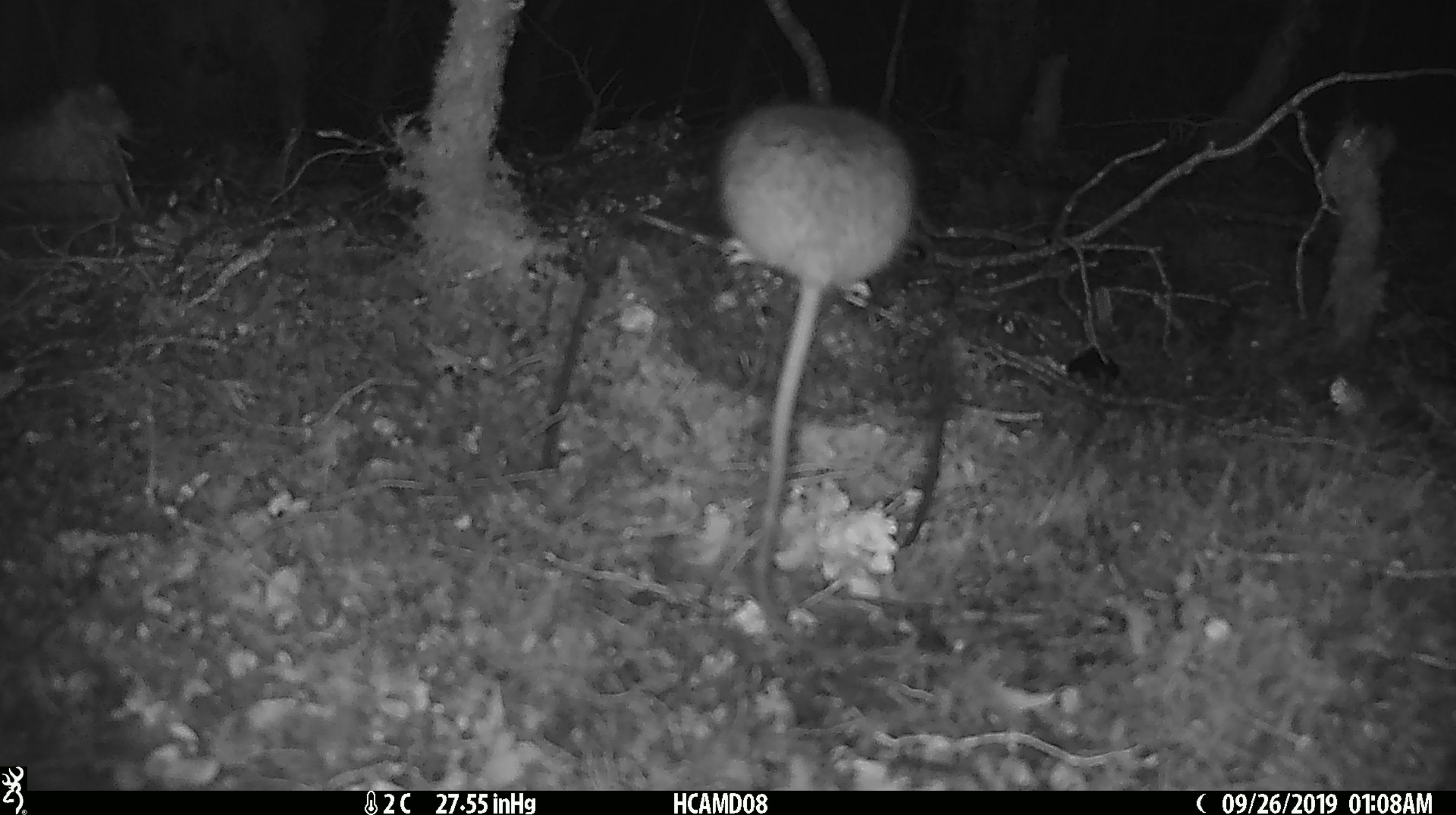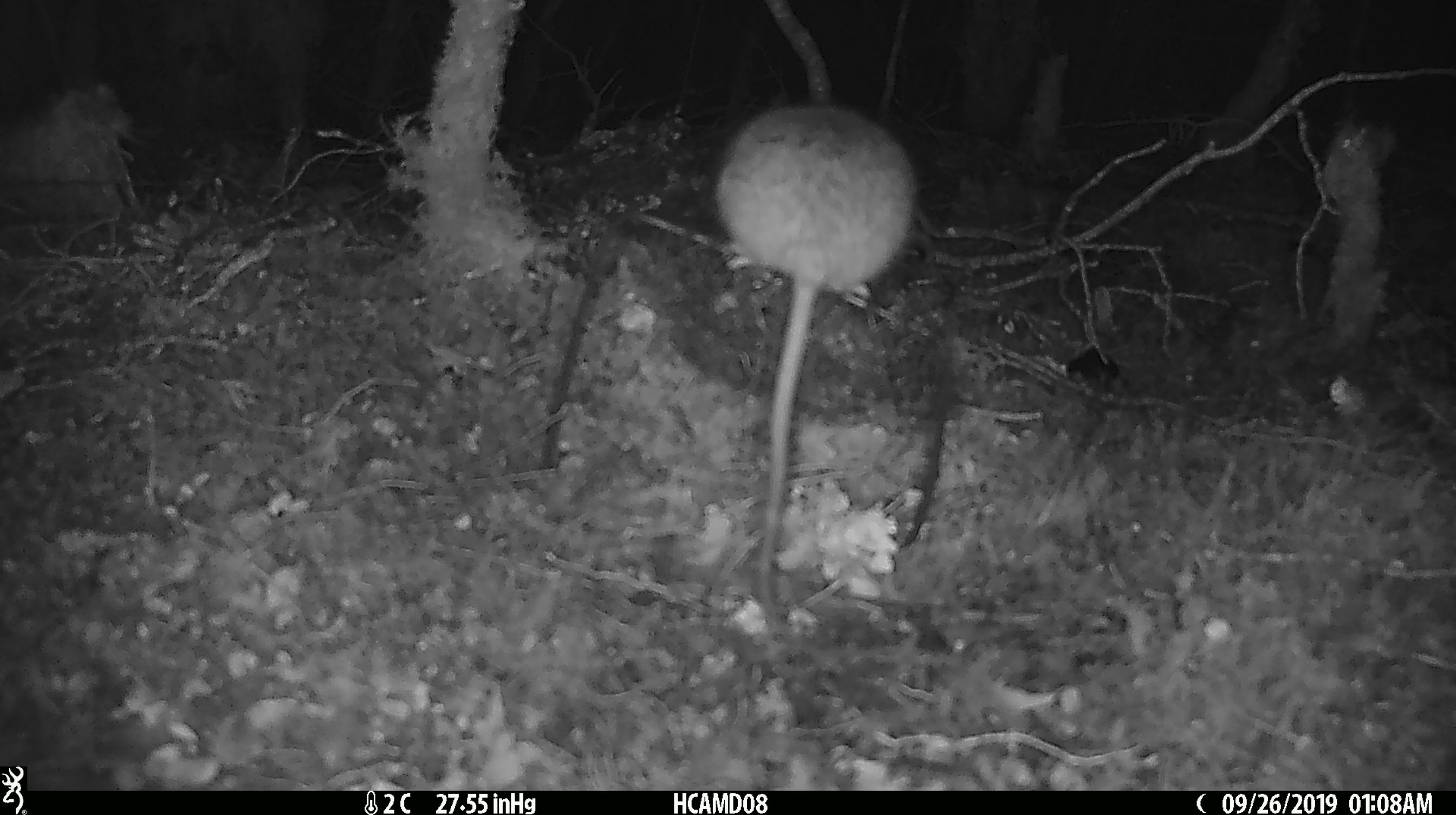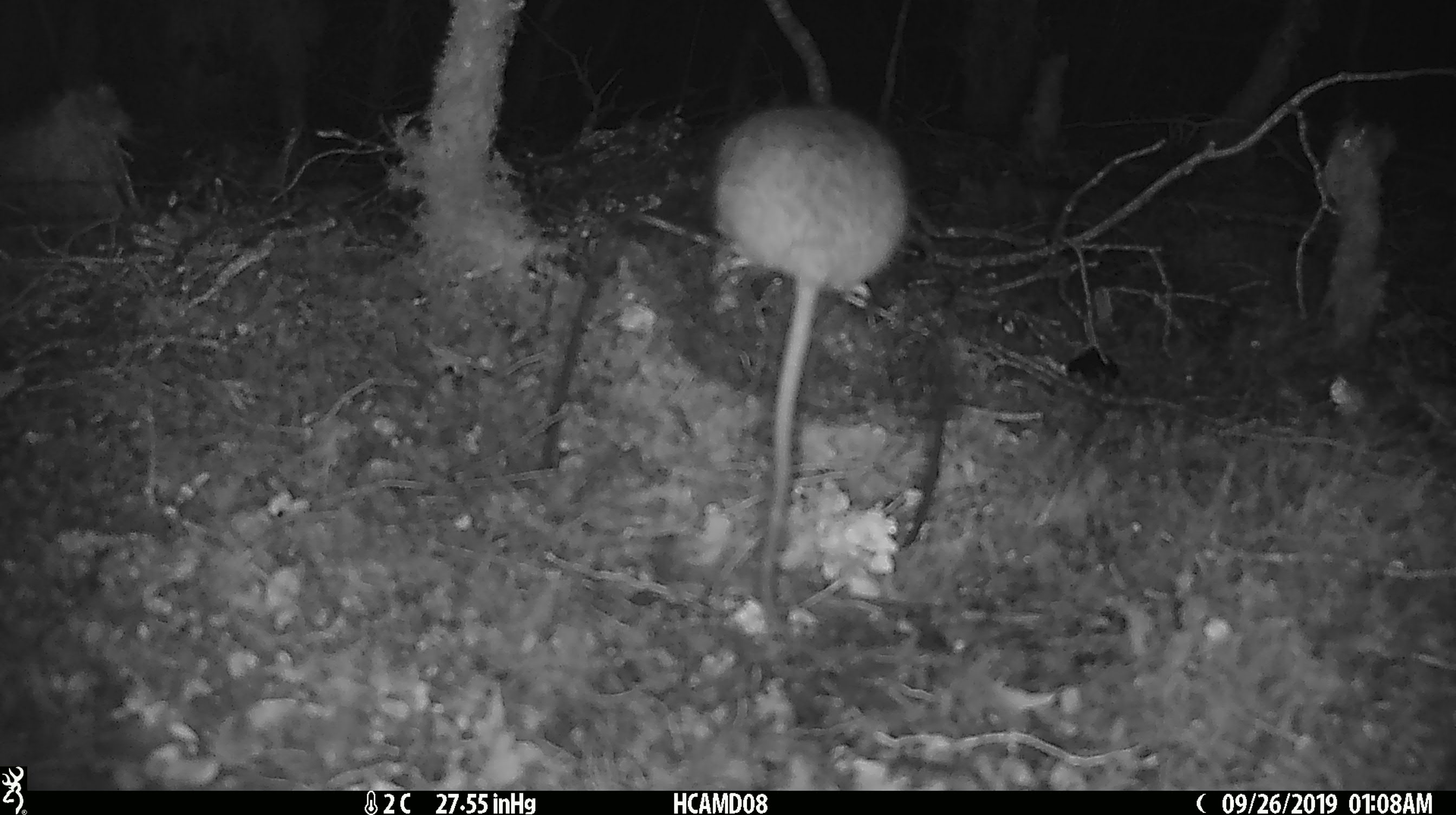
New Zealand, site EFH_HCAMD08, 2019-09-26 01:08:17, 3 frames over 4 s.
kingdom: Animalia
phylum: Chordata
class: Mammalia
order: Rodentia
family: Muridae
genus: Rattus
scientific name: Rattus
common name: rat